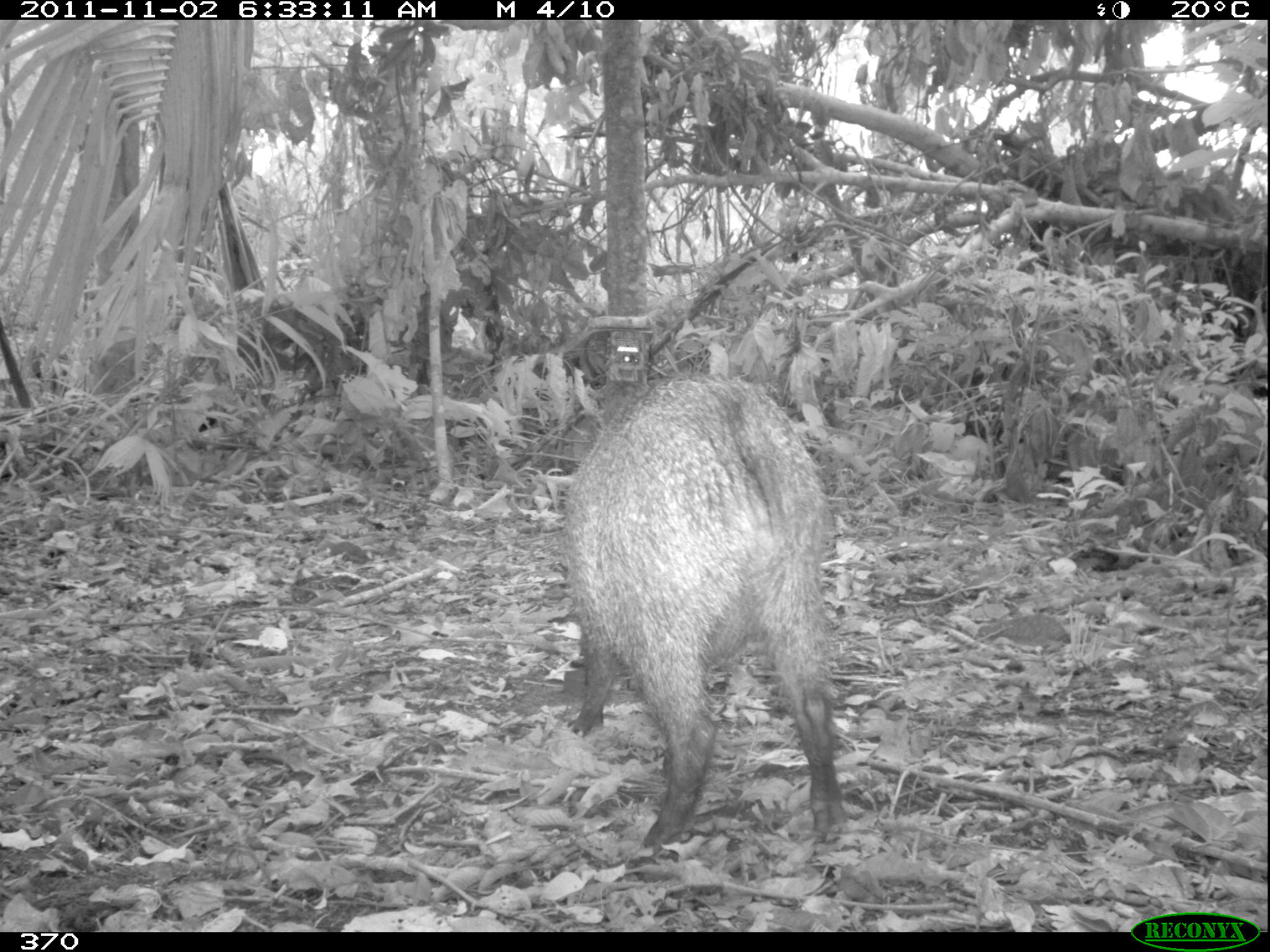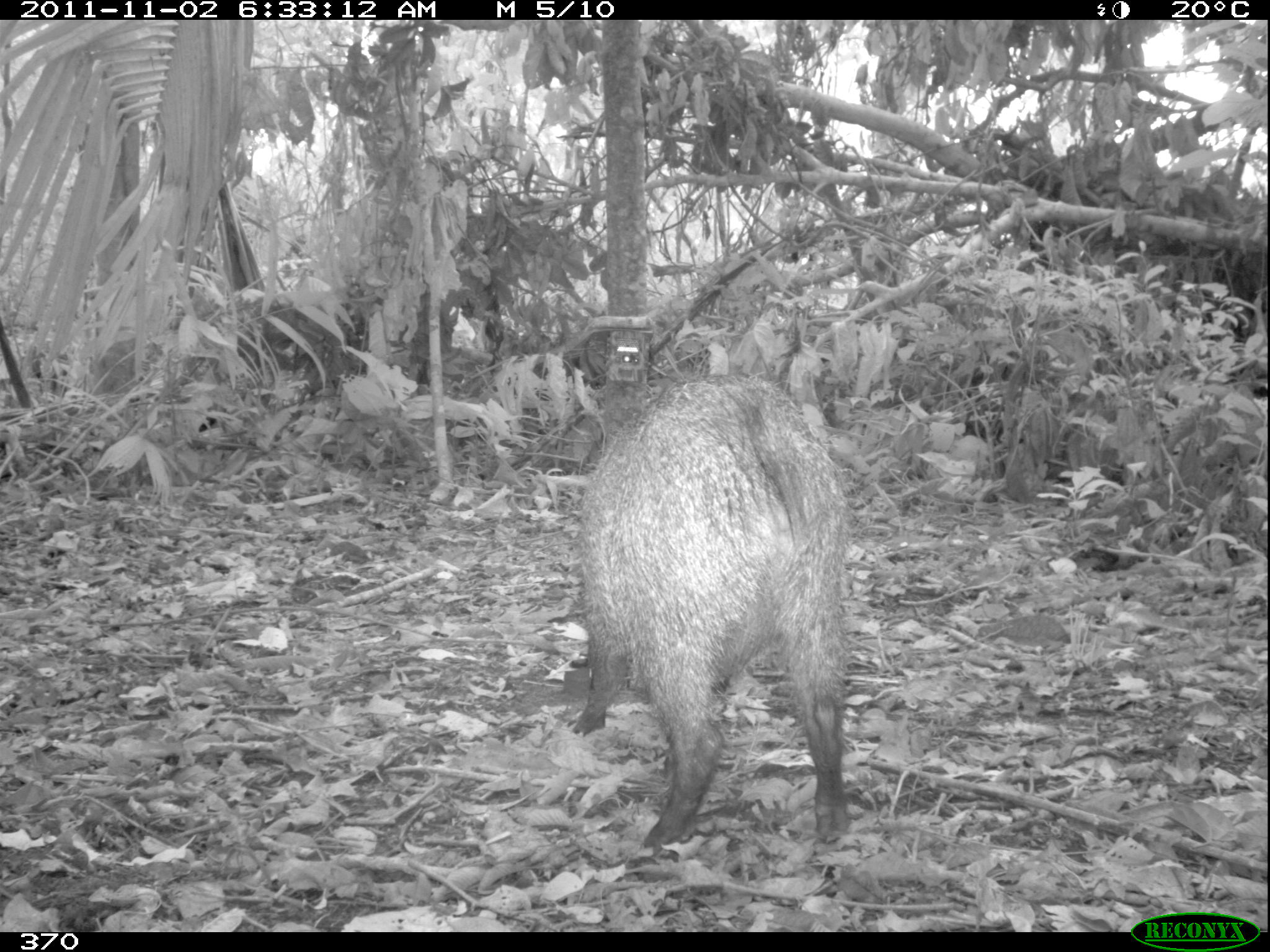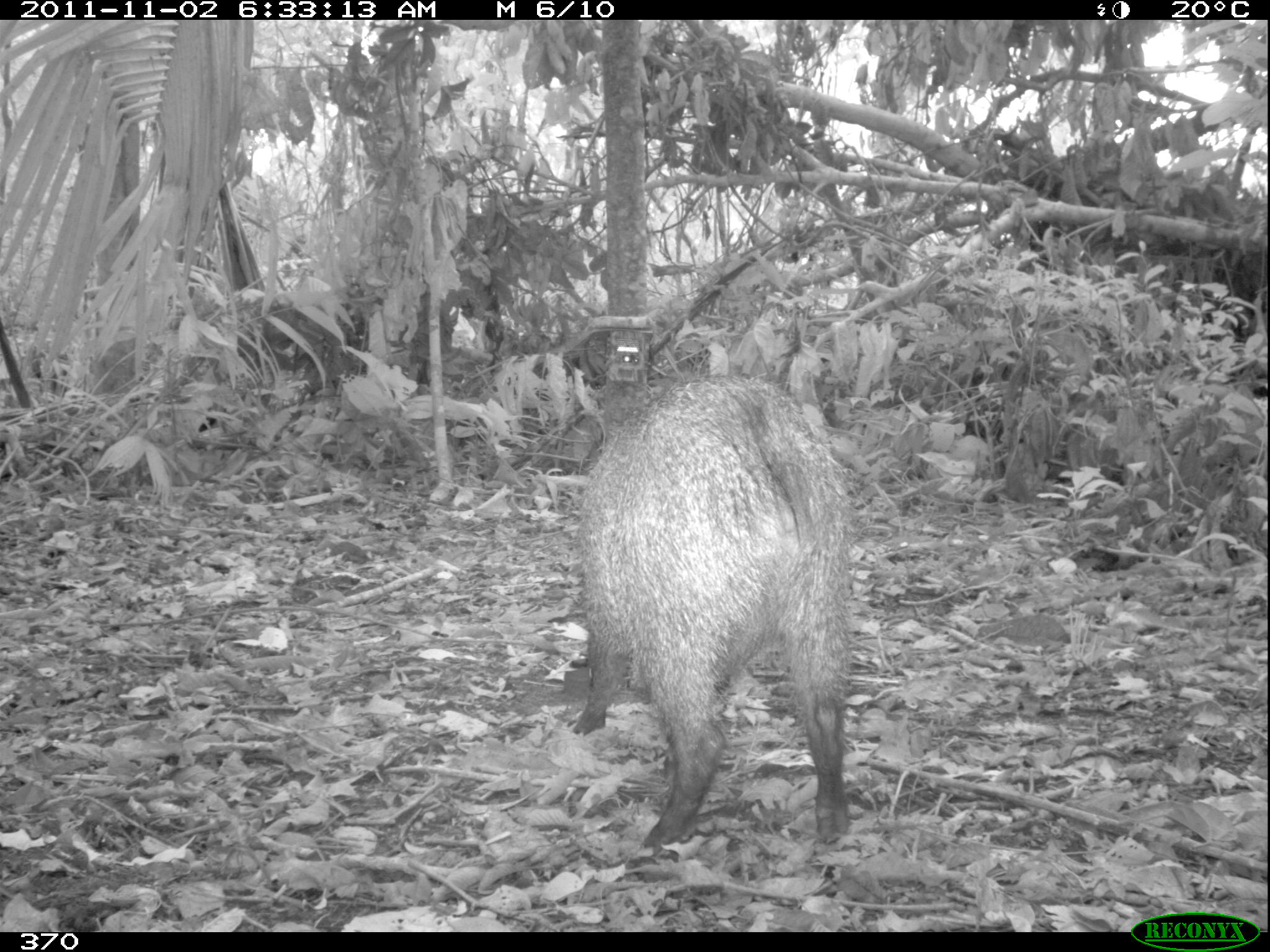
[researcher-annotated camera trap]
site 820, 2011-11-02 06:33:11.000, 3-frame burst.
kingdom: Animalia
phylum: Chordata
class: Mammalia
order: Artiodactyla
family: Tayassuidae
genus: Pecari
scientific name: Pecari tajacu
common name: collared peccary